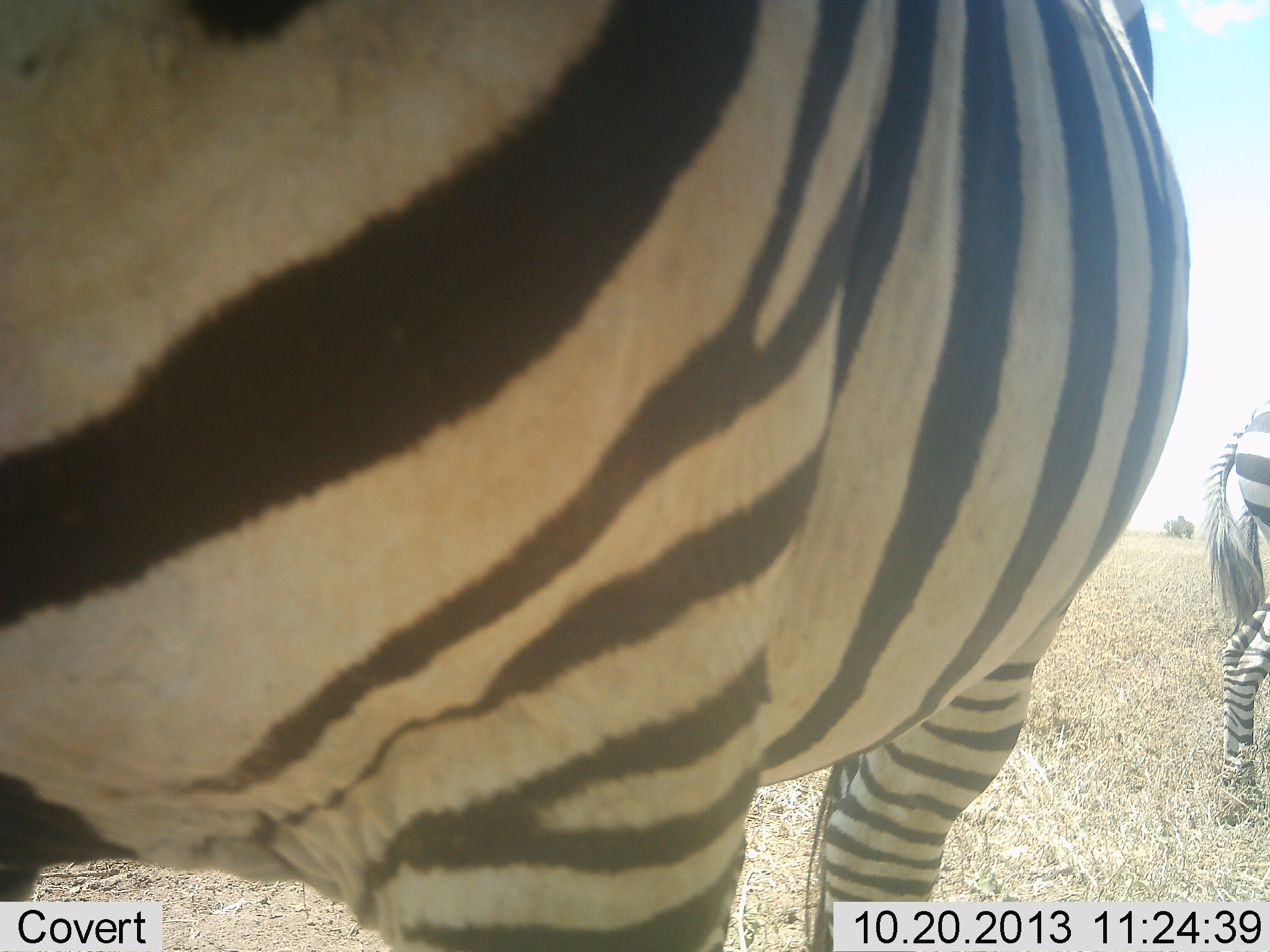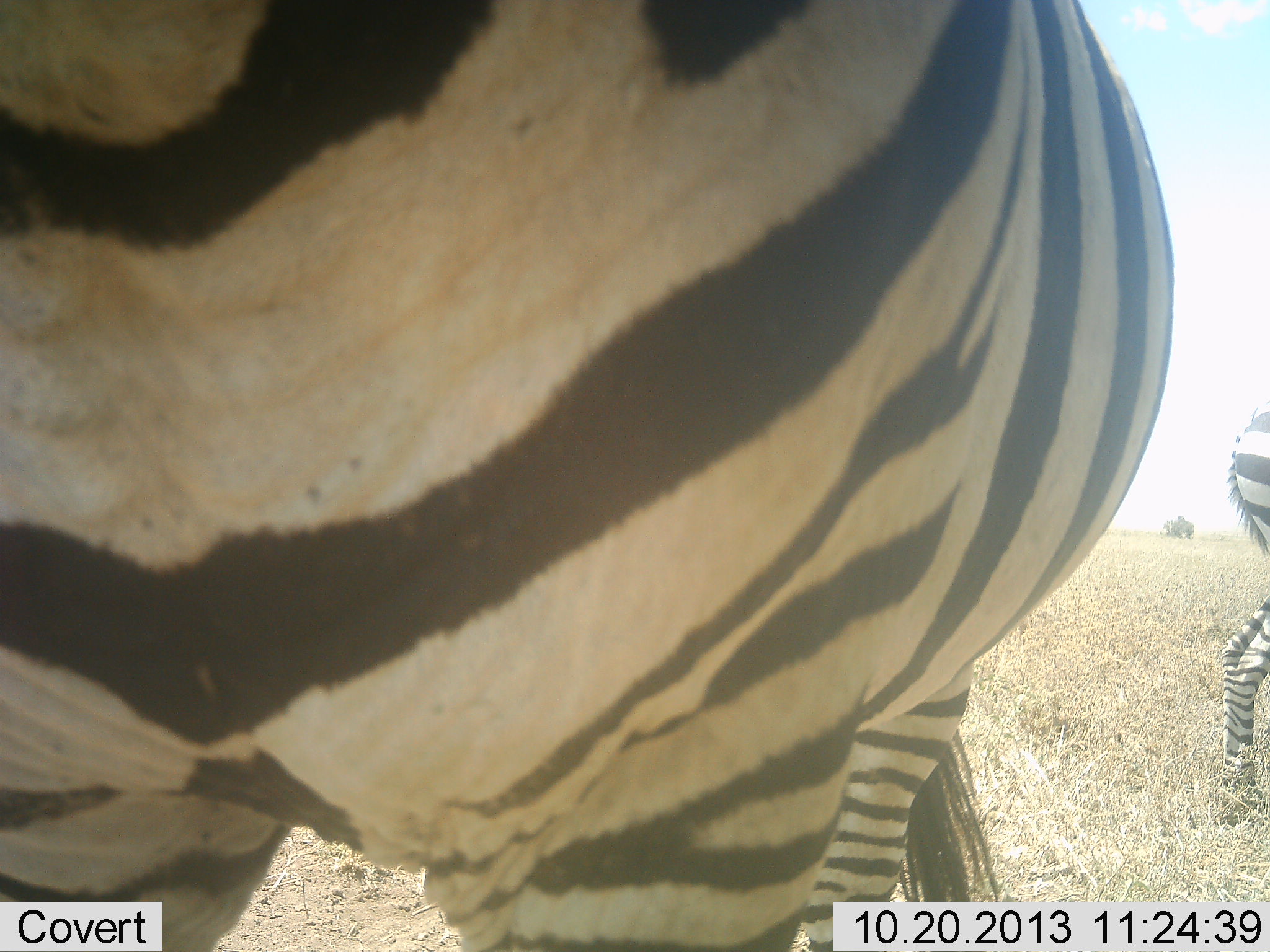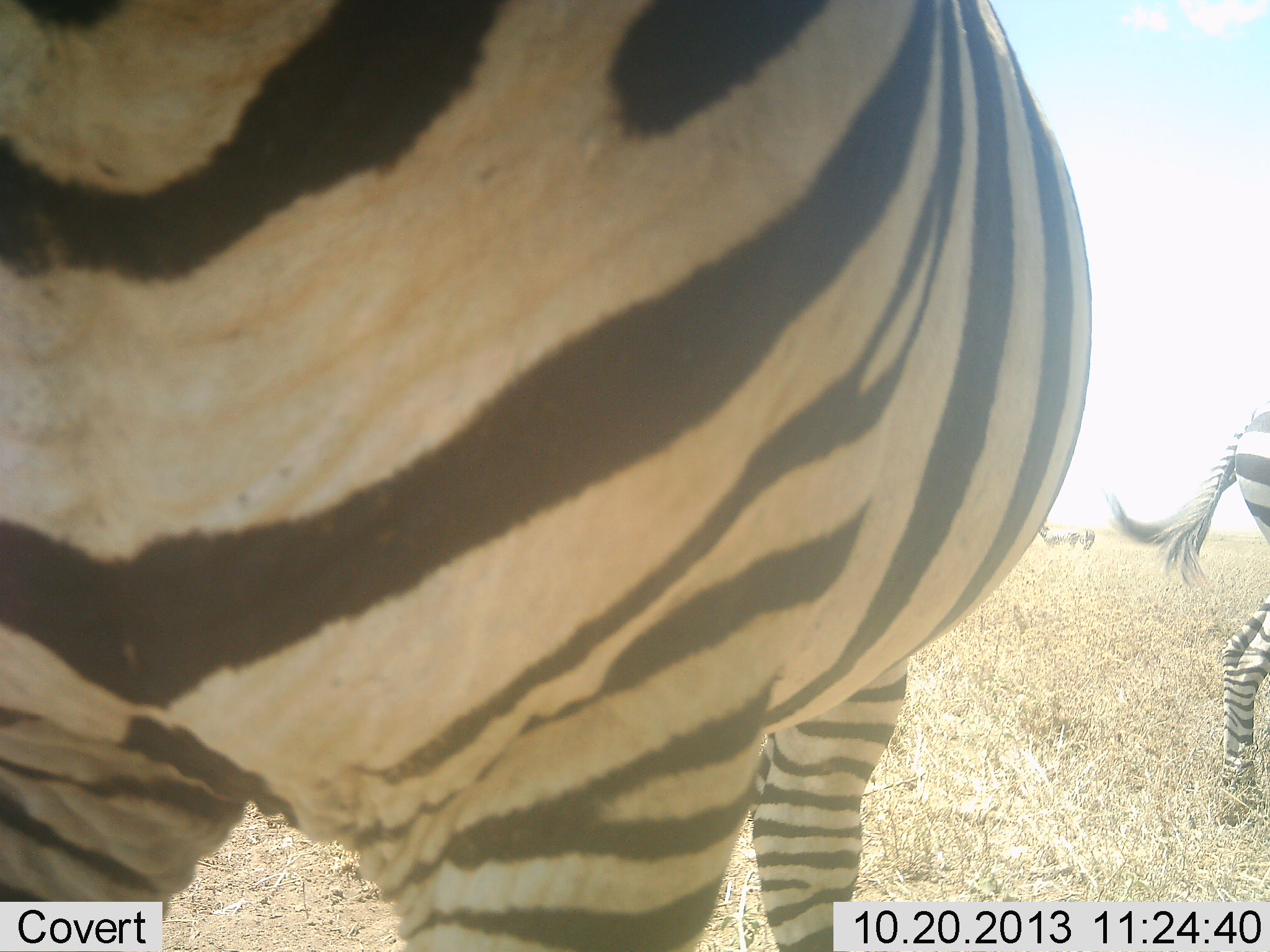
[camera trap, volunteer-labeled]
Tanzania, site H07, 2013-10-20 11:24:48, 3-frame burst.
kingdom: Animalia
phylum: Chordata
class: Mammalia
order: Perissodactyla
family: Equidae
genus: Equus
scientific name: Equus quagga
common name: plains zebra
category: zebra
Zebra (plains zebra) (Equus quagga), count 2. Behavior (volunteer vote fractions): standing 97%, resting 3%, moving 12%, interacting 0%. Young present (vote fraction): 3%. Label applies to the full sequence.